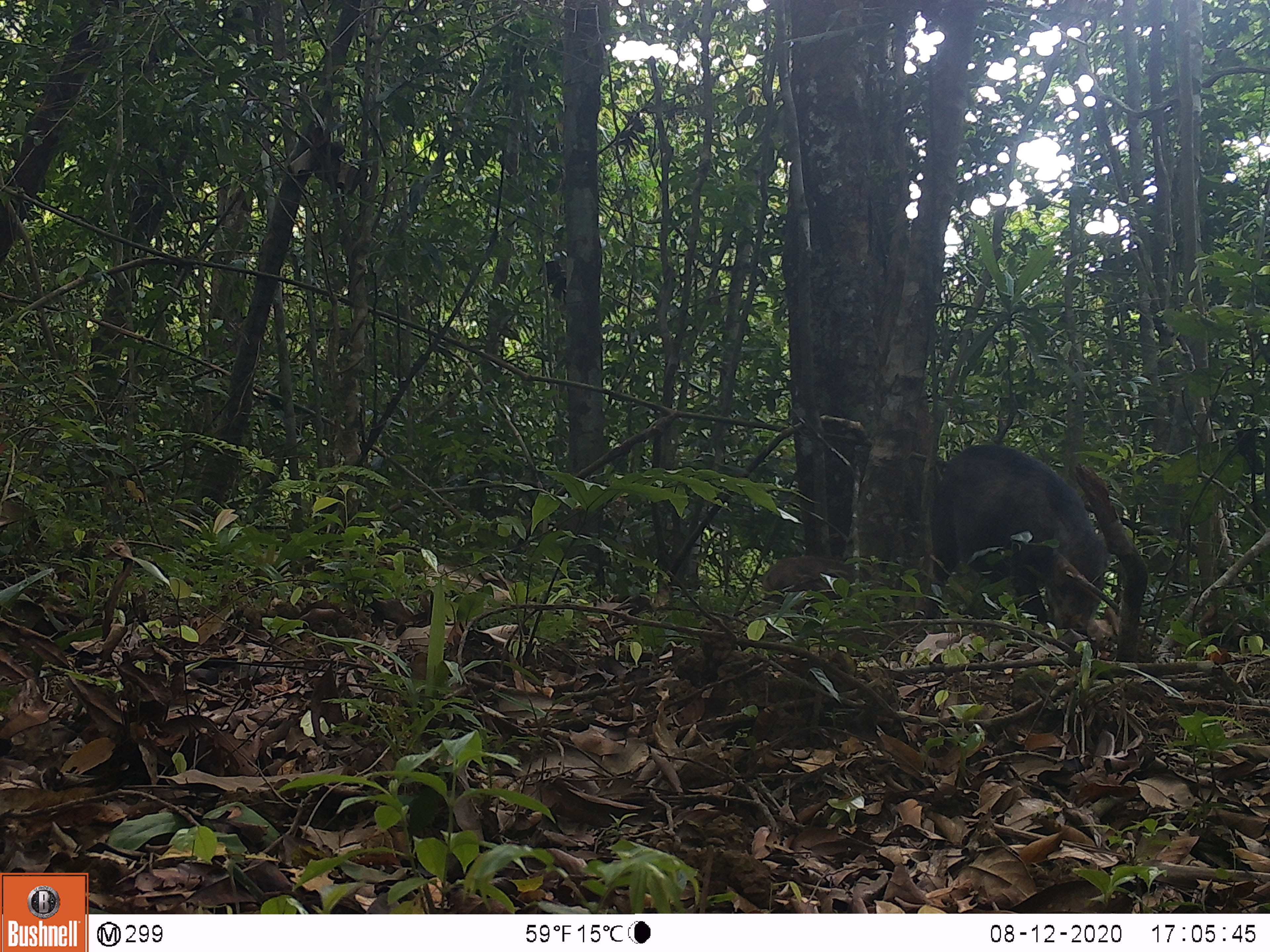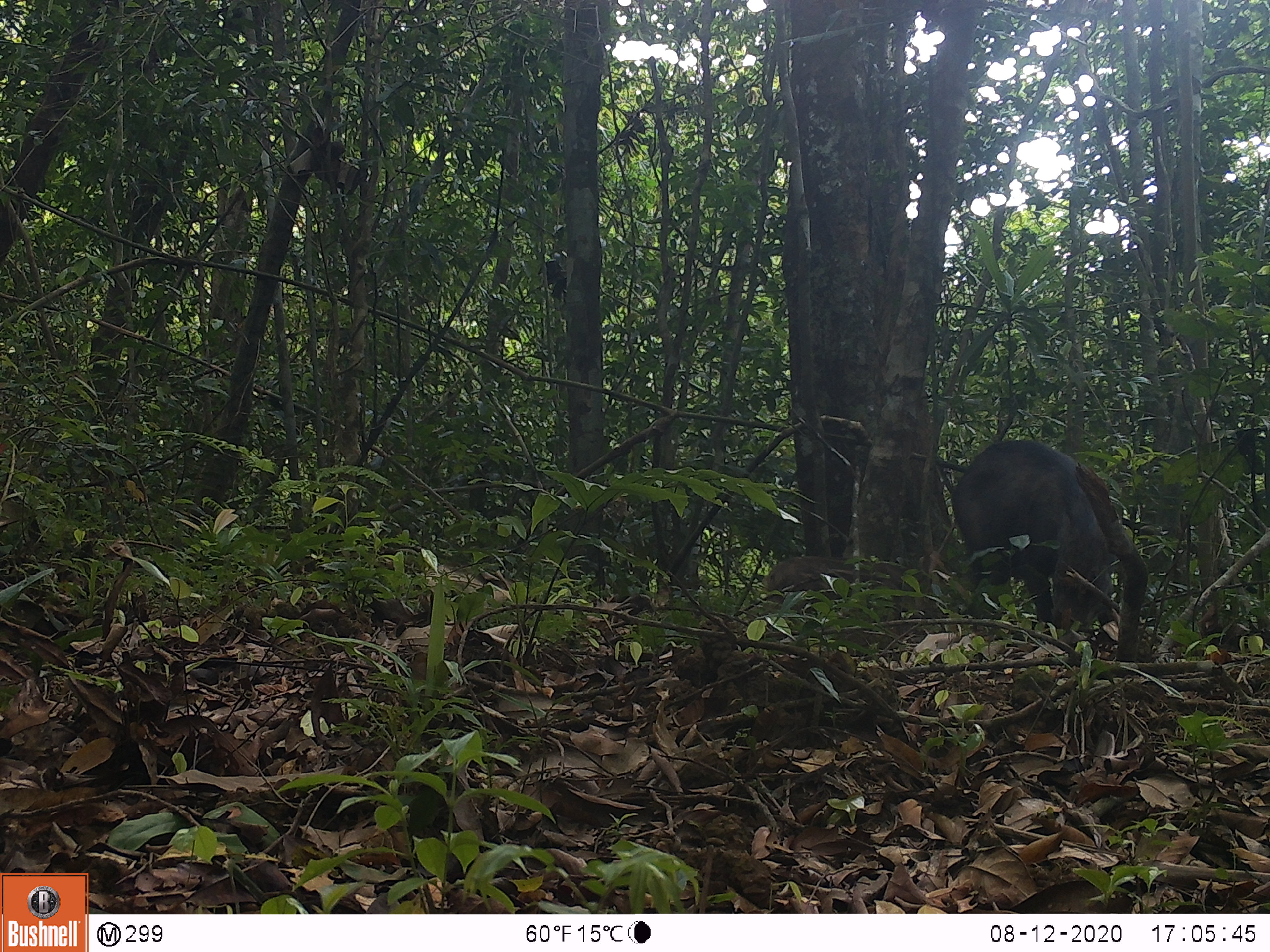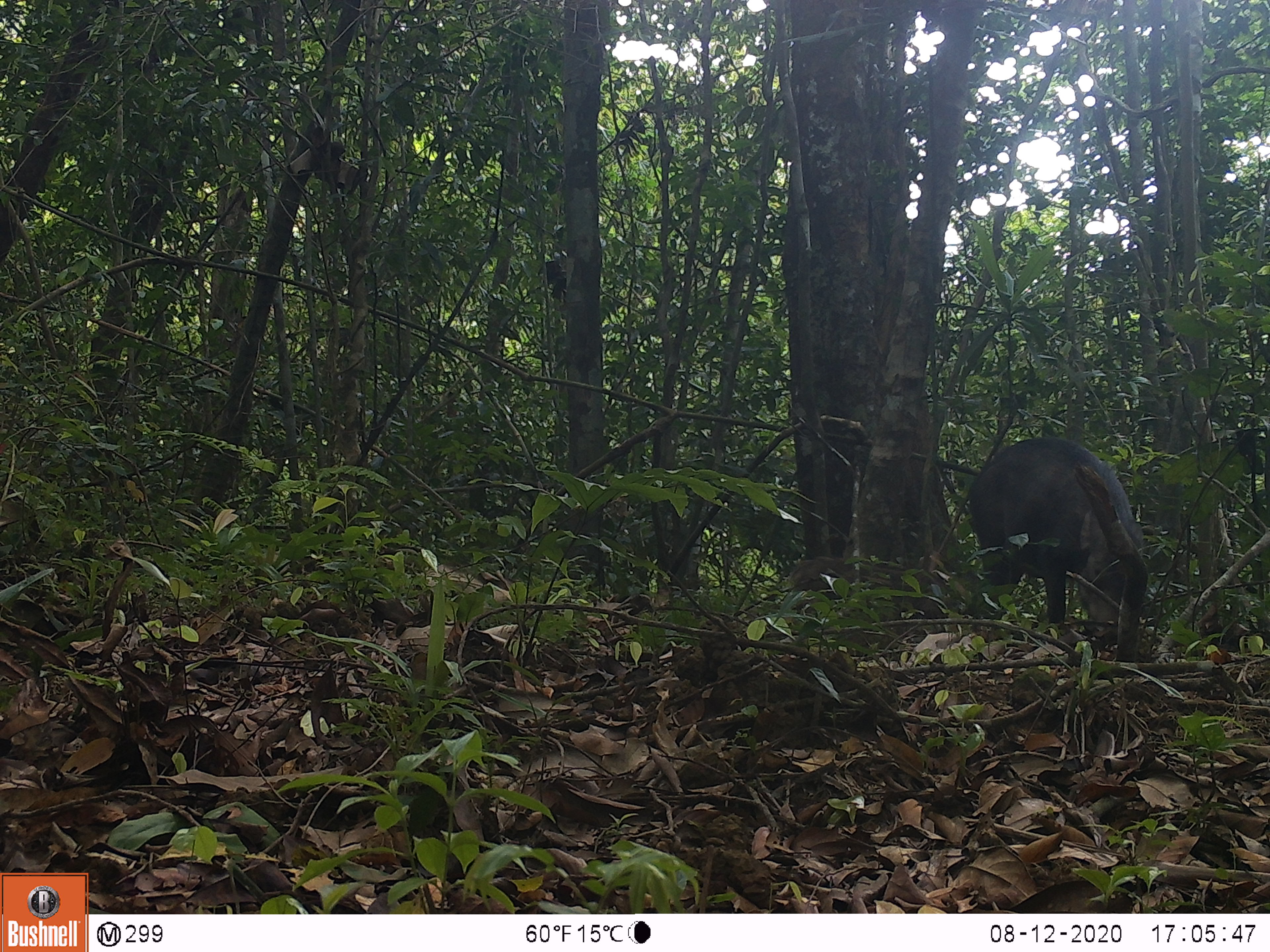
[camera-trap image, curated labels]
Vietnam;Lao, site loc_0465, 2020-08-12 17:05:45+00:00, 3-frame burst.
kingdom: Animalia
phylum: Chordata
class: Mammalia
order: Artiodactyla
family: Suidae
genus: Sus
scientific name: Sus scrofa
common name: eurasian wild pig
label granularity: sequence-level